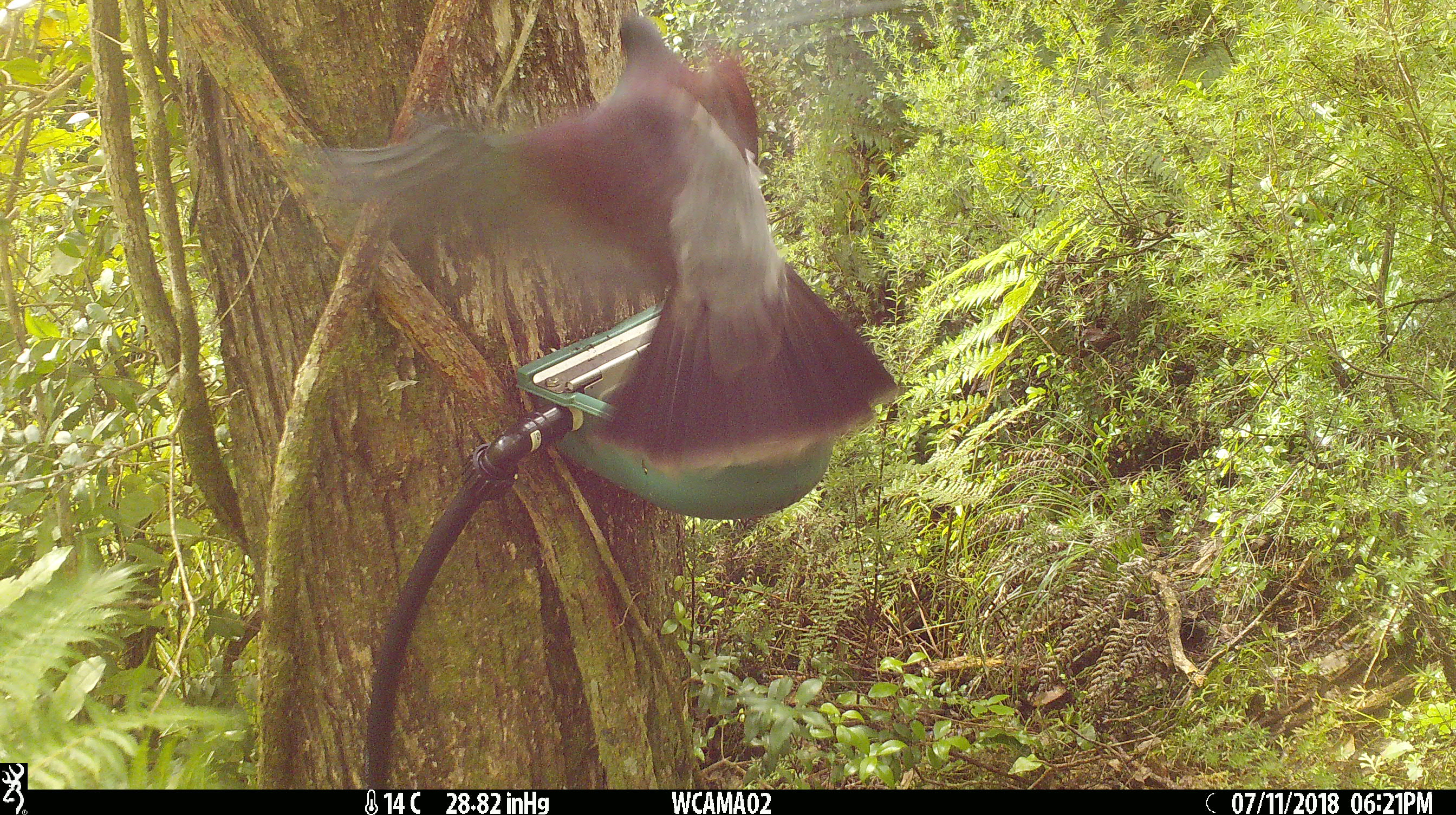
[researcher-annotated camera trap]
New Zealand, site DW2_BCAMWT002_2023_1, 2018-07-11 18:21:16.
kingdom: Animalia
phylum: Chordata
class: Aves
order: Columbiformes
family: Columbidae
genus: Hemiphaga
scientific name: Hemiphaga novaeseelandiae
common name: new zealand pigeon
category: kereru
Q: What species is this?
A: Kereru (new zealand pigeon) (Hemiphaga novaeseelandiae).